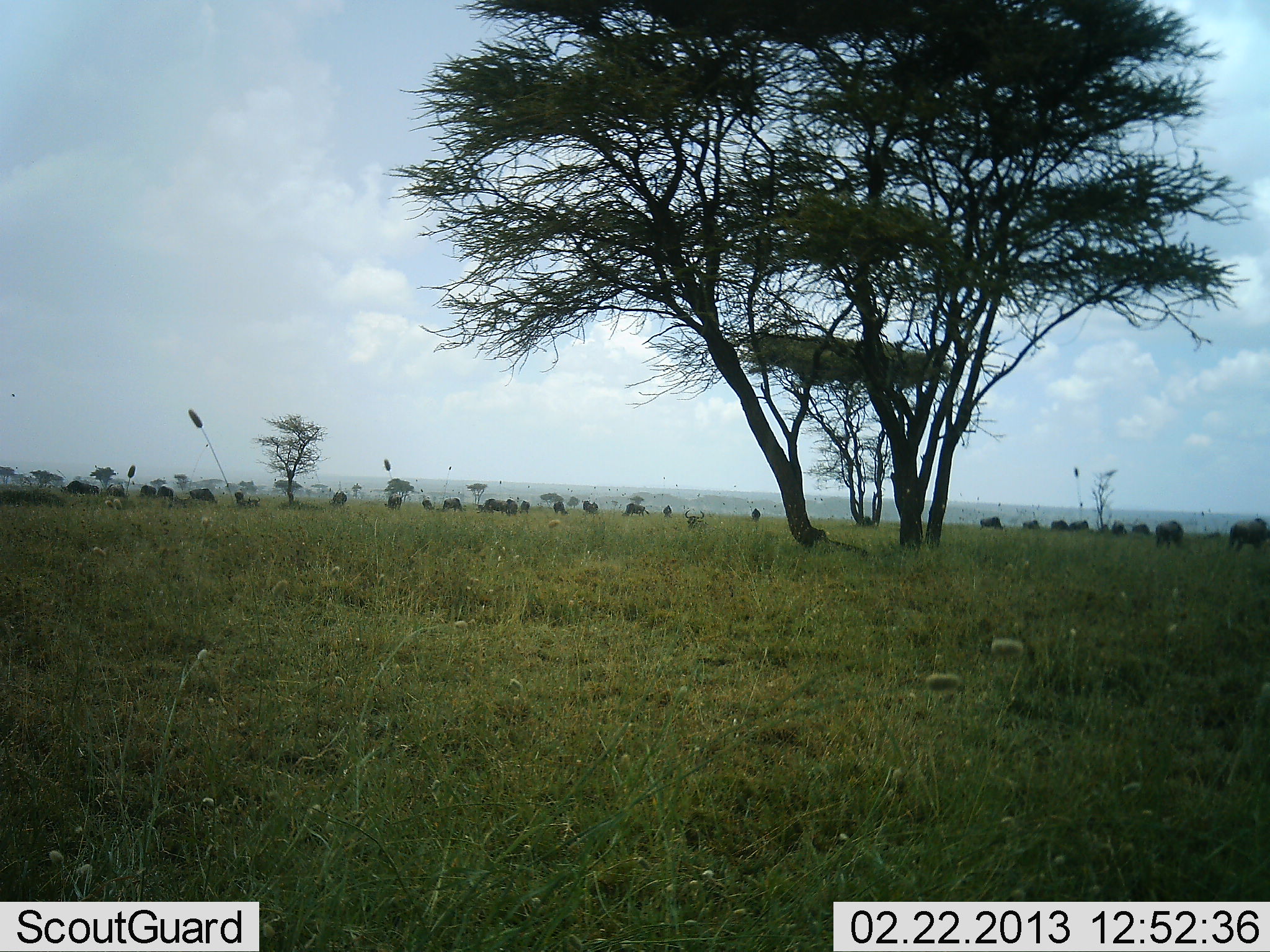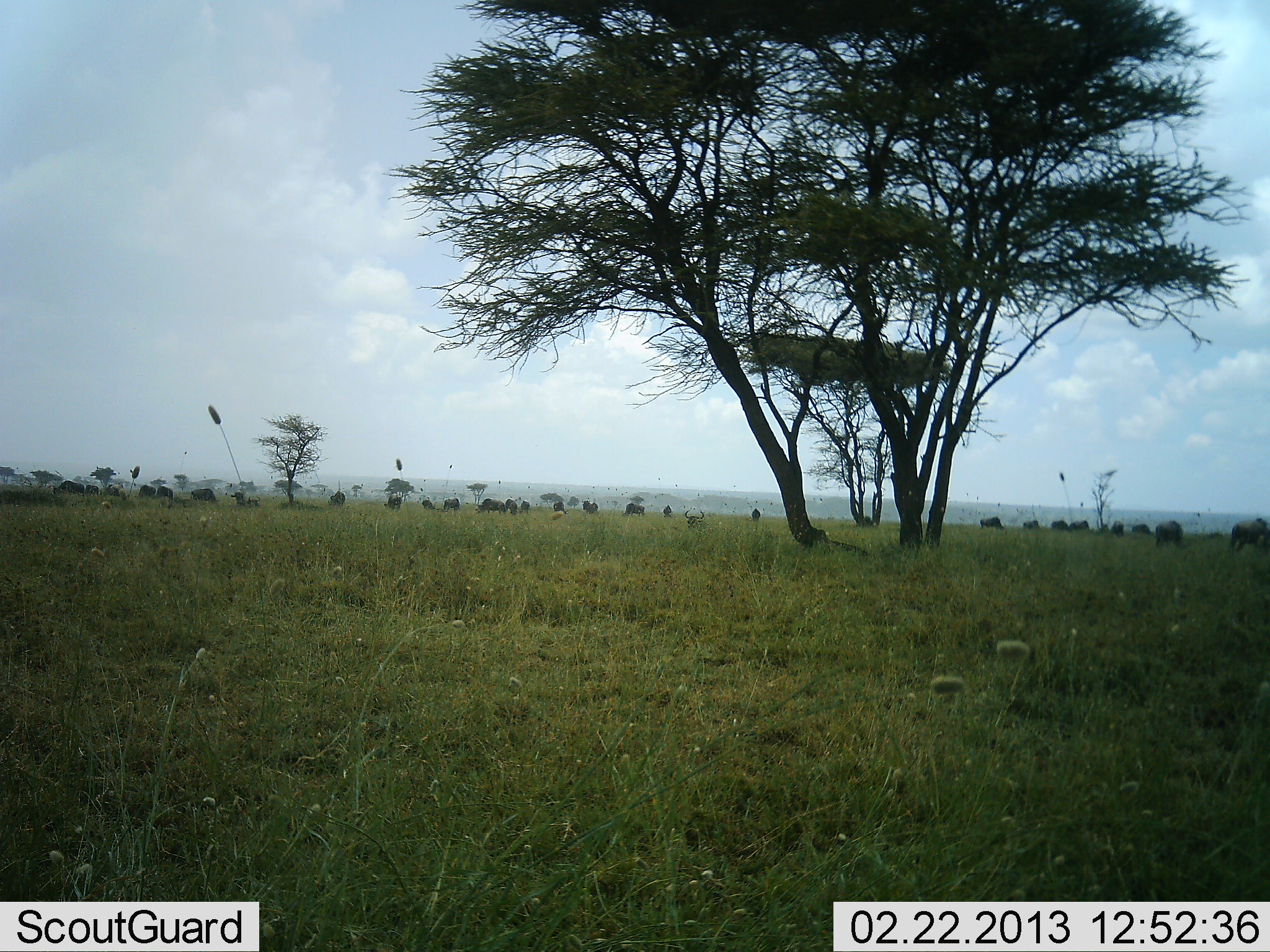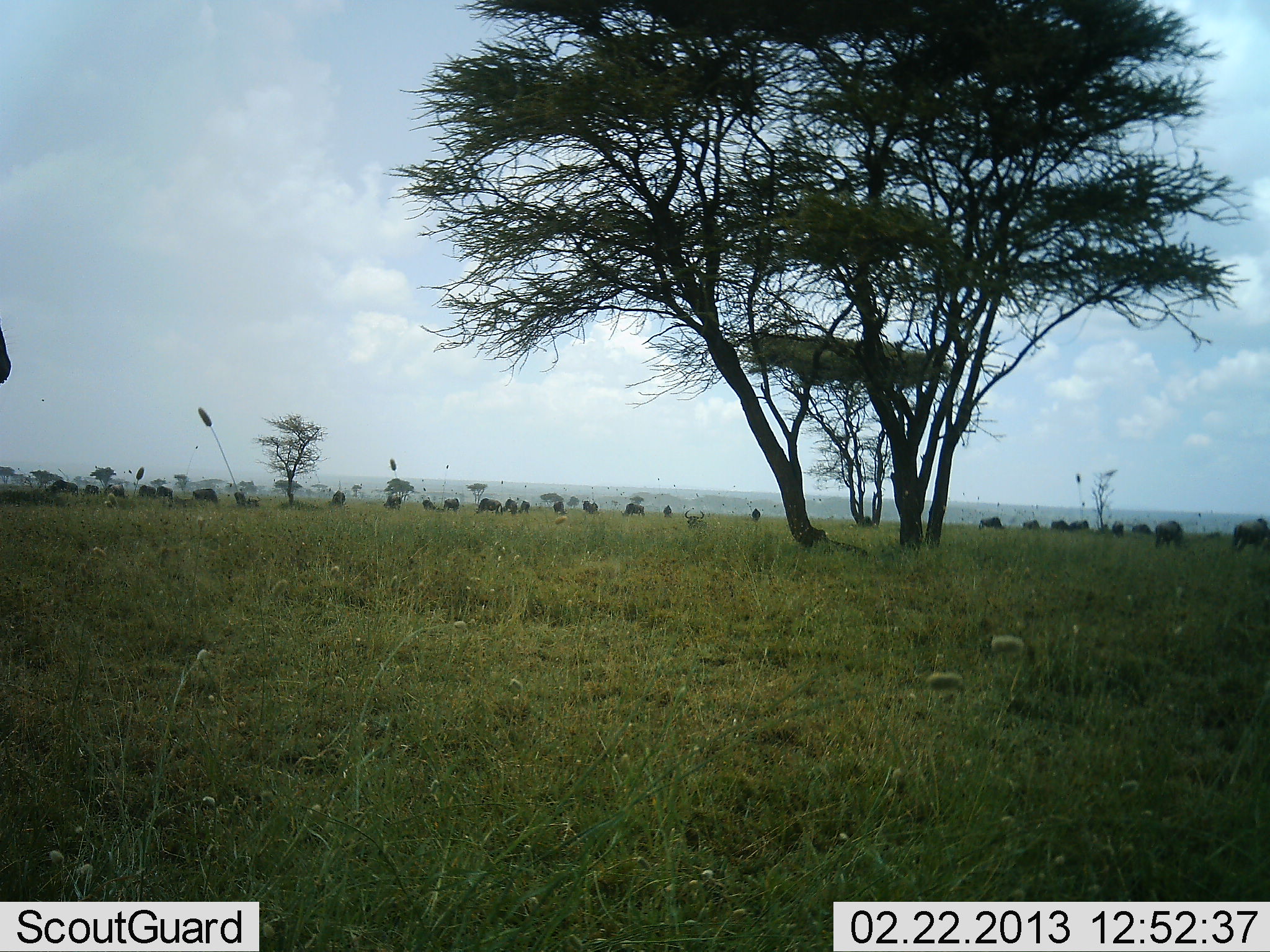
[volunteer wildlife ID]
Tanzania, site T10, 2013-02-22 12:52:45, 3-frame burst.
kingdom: Animalia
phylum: Chordata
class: Mammalia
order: Artiodactyla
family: Bovidae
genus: Connochaetes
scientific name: Connochaetes taurinus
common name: blue wildebeest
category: wildebeest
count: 11-50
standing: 62%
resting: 8%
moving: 33%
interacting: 0%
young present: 0%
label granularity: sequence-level